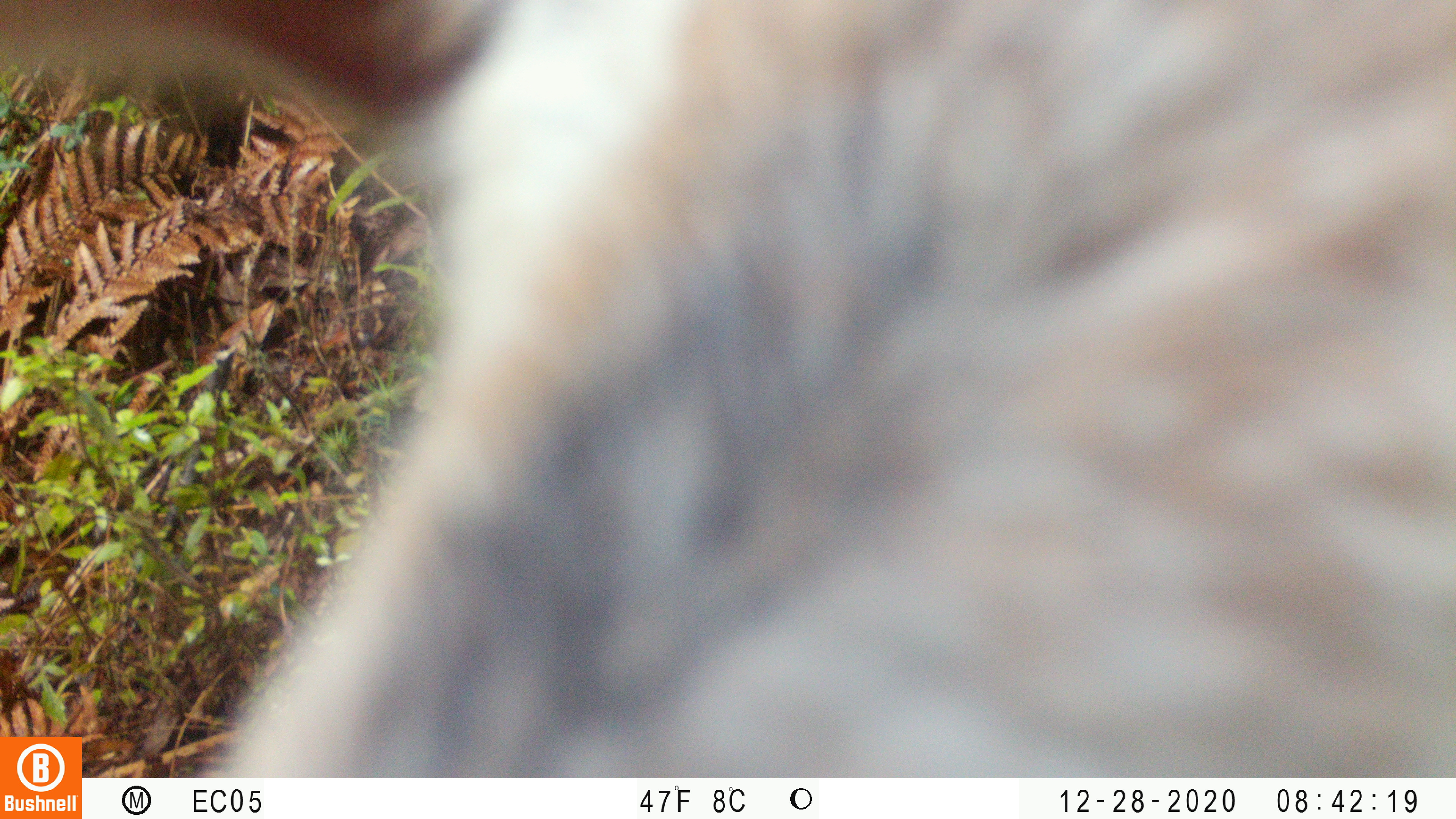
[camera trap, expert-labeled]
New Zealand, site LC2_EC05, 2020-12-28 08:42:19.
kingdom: Animalia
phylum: Chordata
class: Mammalia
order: Artiodactyla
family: Bovidae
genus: Capra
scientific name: Capra hircus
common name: goat